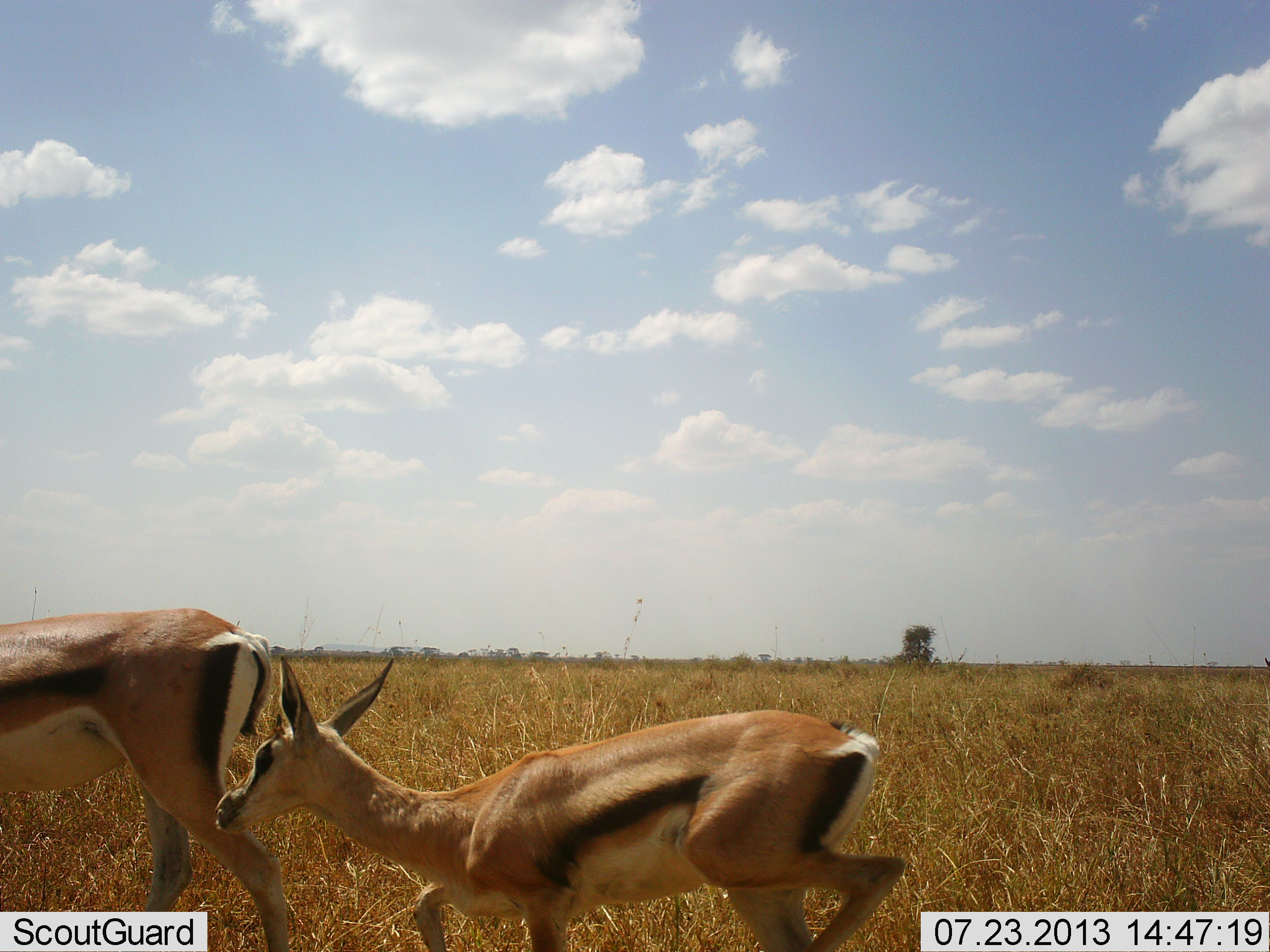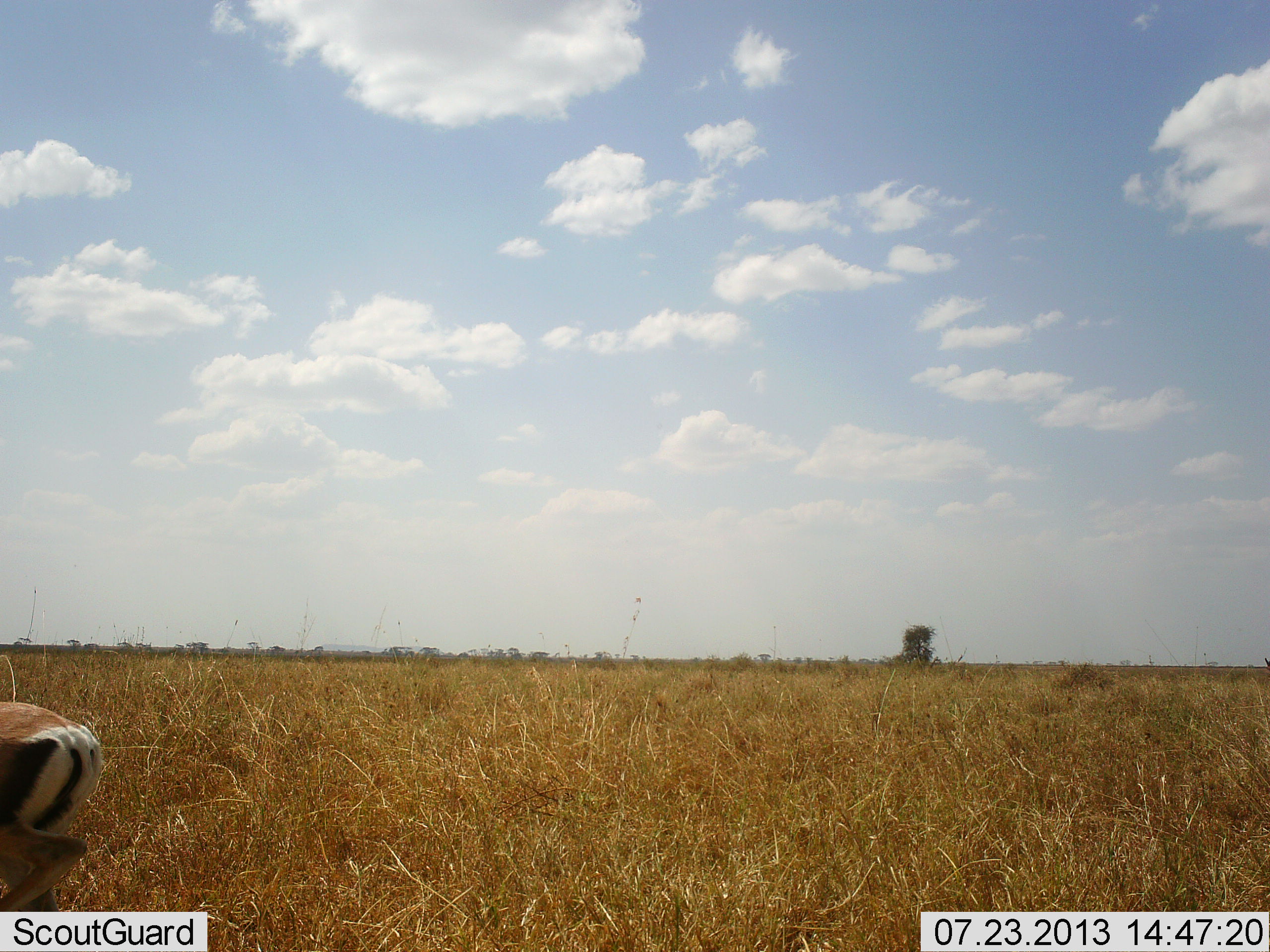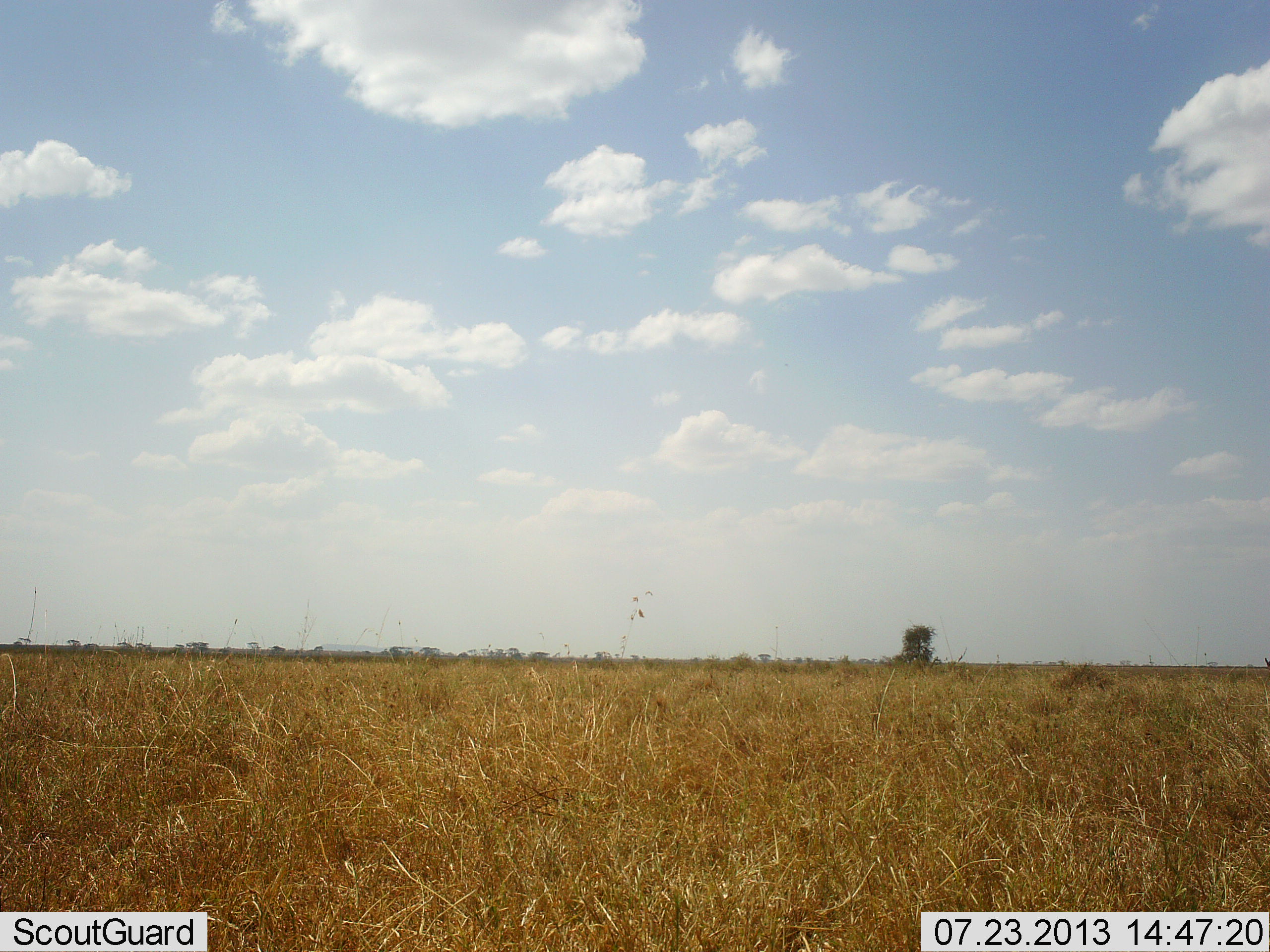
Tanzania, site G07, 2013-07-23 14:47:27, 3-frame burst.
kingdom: Animalia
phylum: Chordata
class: Mammalia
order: Artiodactyla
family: Bovidae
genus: Eudorcas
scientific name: Eudorcas thomsonii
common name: thomson's gazelle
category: gazellethomsons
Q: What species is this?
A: Gazellethomsons (thomson's gazelle) (Eudorcas thomsonii).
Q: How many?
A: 2.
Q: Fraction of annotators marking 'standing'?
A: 10%.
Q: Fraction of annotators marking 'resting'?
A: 0%.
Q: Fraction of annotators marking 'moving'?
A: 90%.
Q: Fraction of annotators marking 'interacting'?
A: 0%.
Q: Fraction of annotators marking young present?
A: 20%.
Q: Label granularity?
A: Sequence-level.